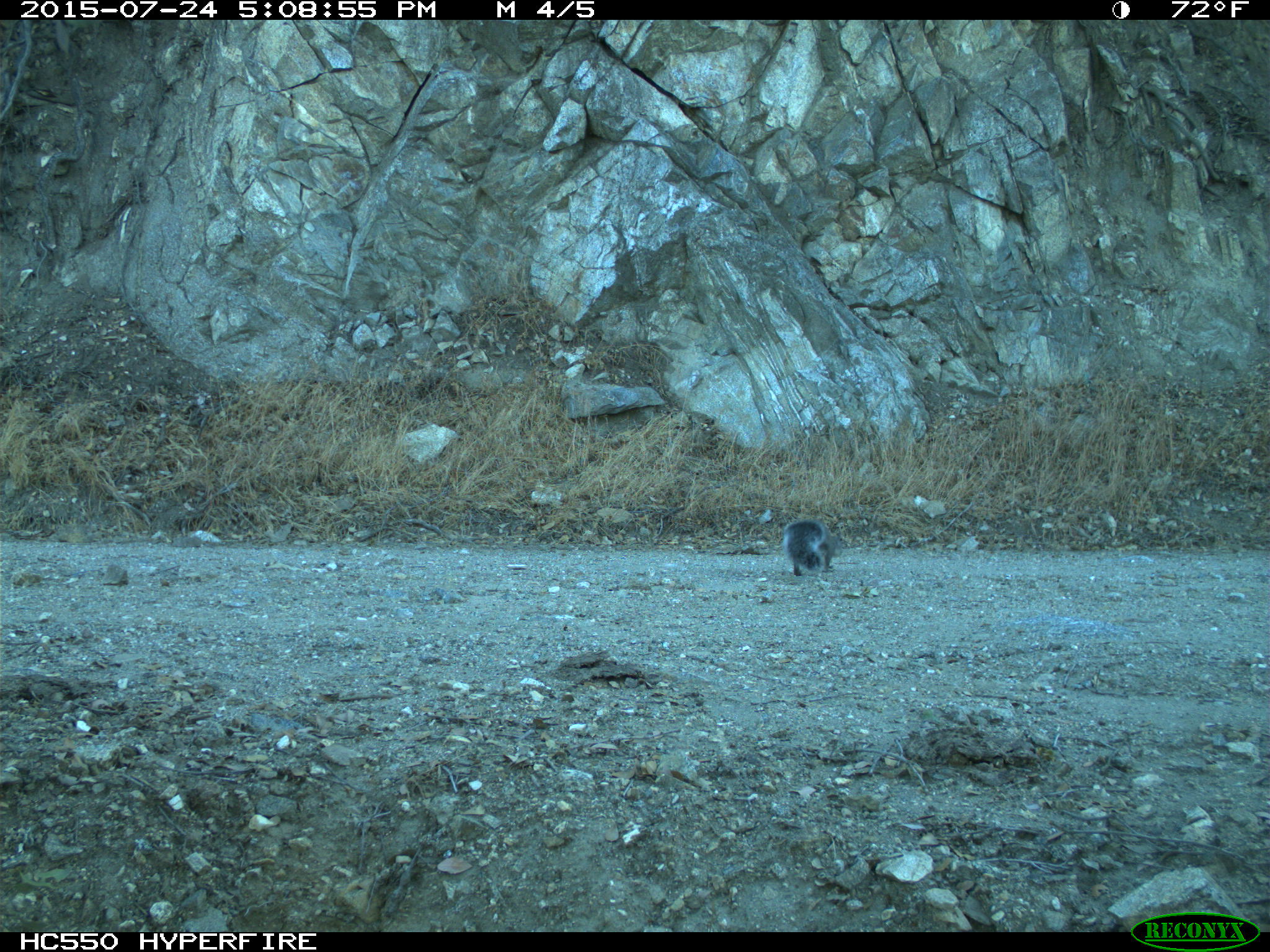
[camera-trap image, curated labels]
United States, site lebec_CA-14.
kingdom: Animalia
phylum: Chordata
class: Mammalia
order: Rodentia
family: Sciuridae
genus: Sciurus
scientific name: Sciurus carolinensis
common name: eastern gray squirrel